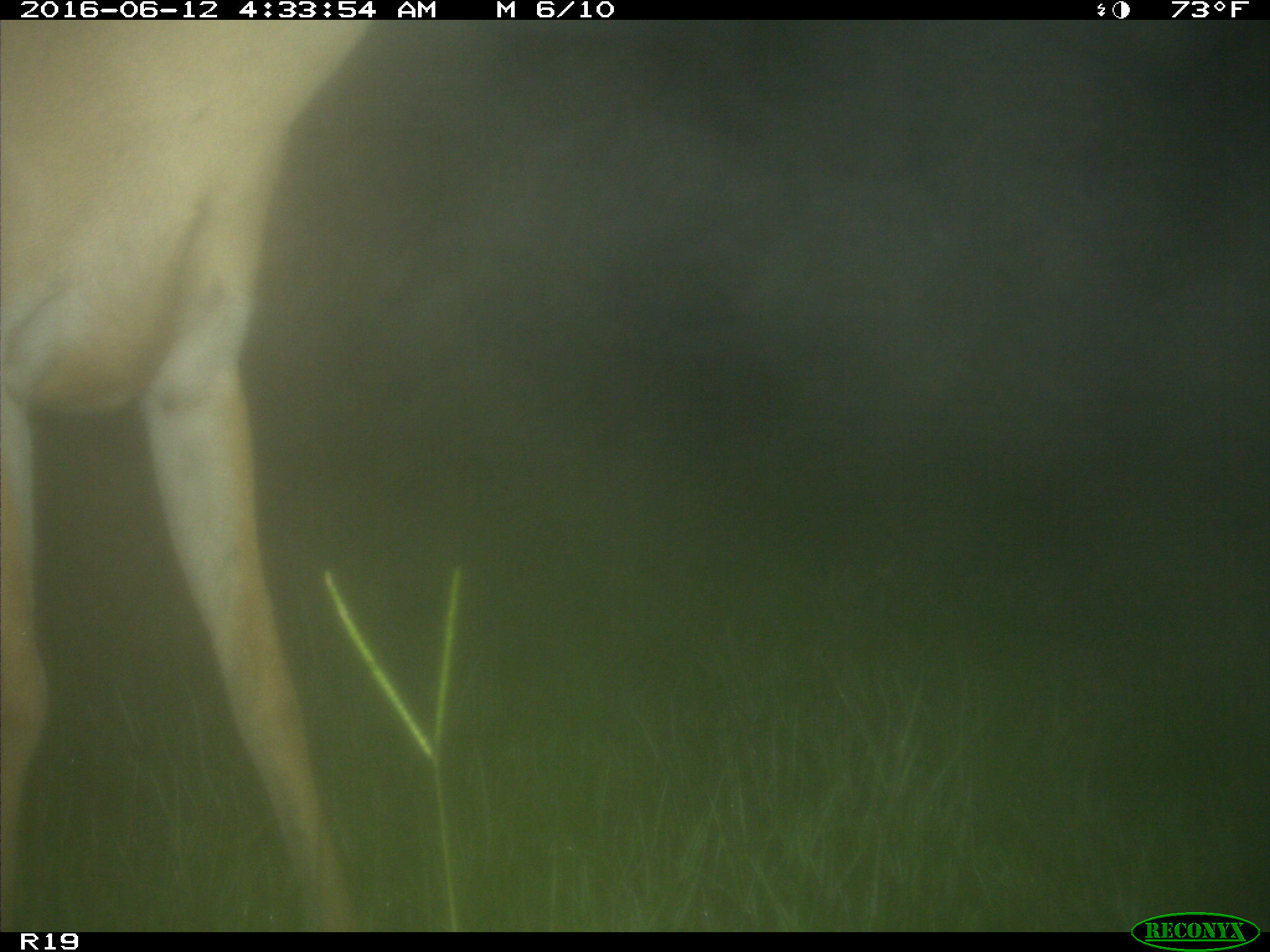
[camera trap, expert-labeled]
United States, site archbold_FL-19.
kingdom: Animalia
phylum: Chordata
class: Mammalia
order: Artiodactyla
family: Cervidae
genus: Odocoileus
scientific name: Odocoileus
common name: deer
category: unidentified deer